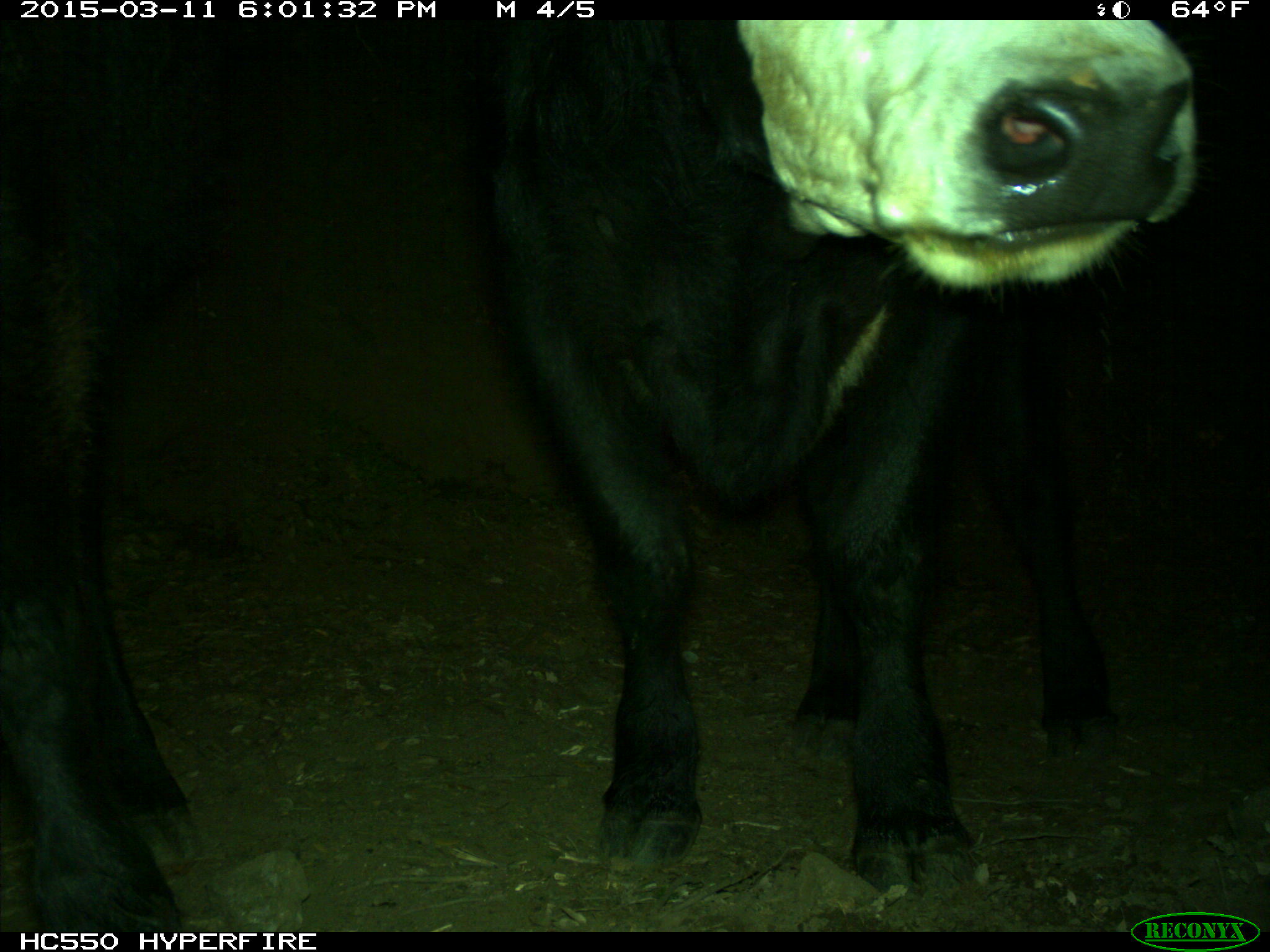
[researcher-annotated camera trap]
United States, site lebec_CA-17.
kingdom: Animalia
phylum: Chordata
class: Mammalia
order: Artiodactyla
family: Bovidae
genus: Bos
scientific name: Bos taurus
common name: domestic cow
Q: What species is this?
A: Bos taurus (domestic cow).